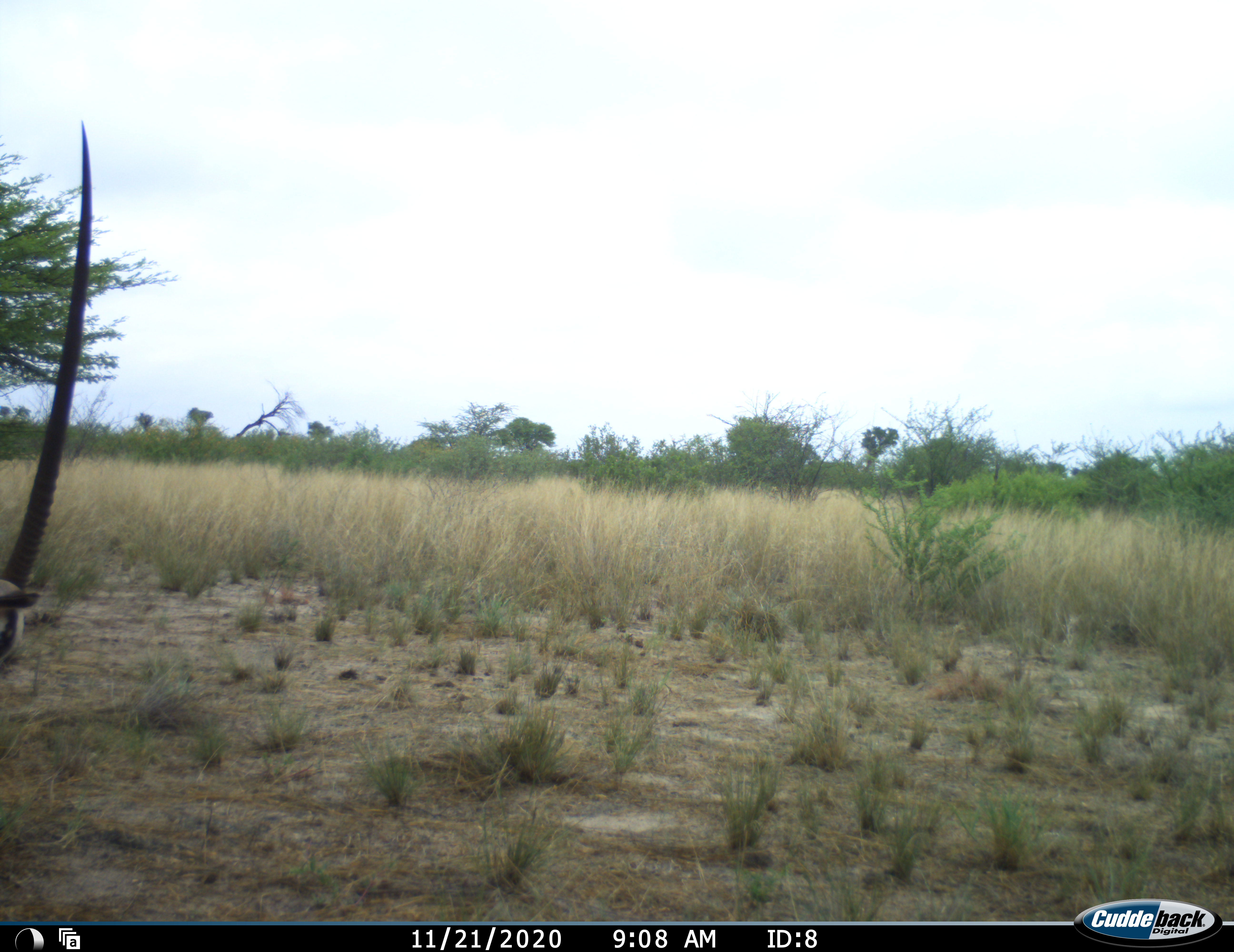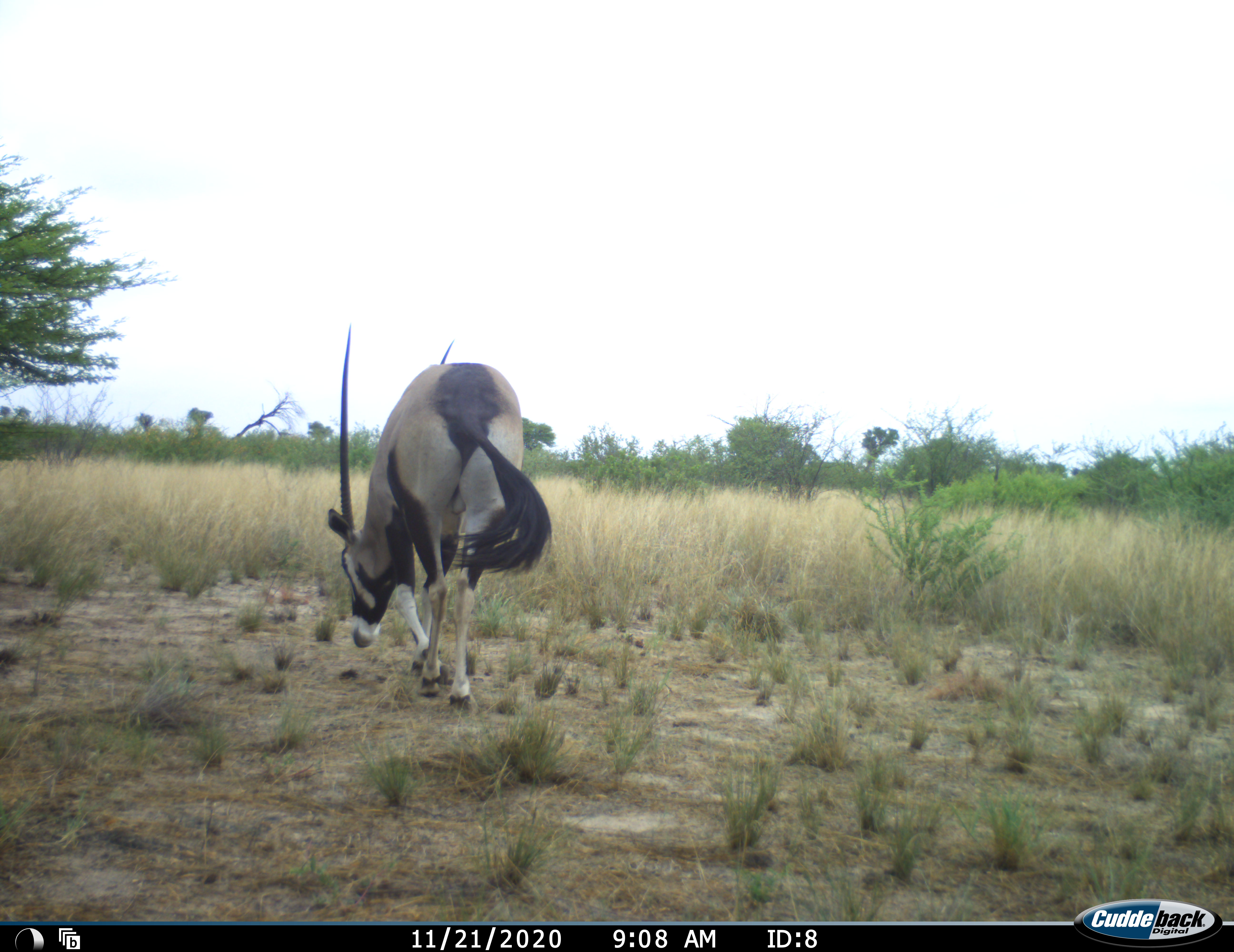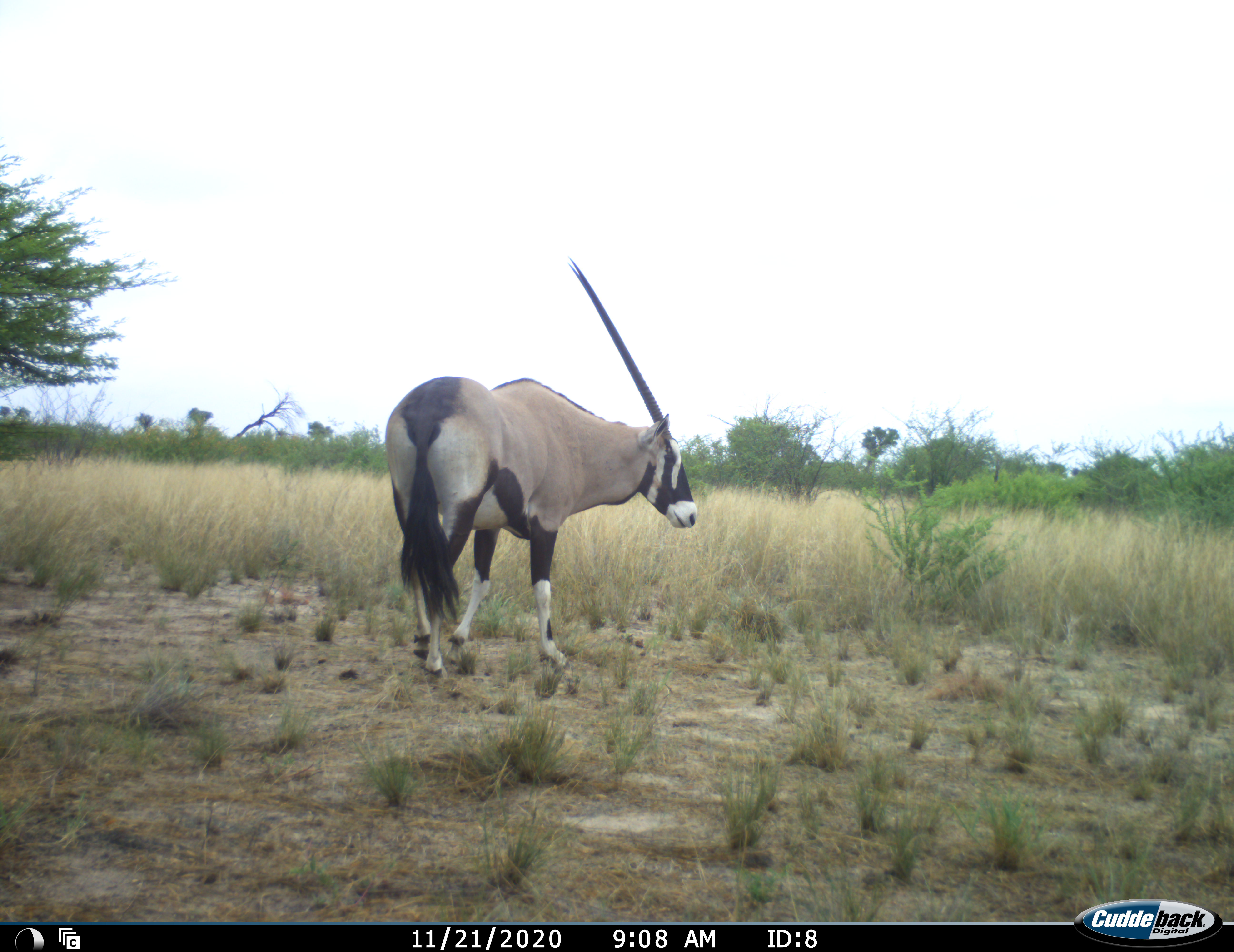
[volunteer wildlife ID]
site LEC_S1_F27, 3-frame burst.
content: unidentified animal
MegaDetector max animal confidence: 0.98